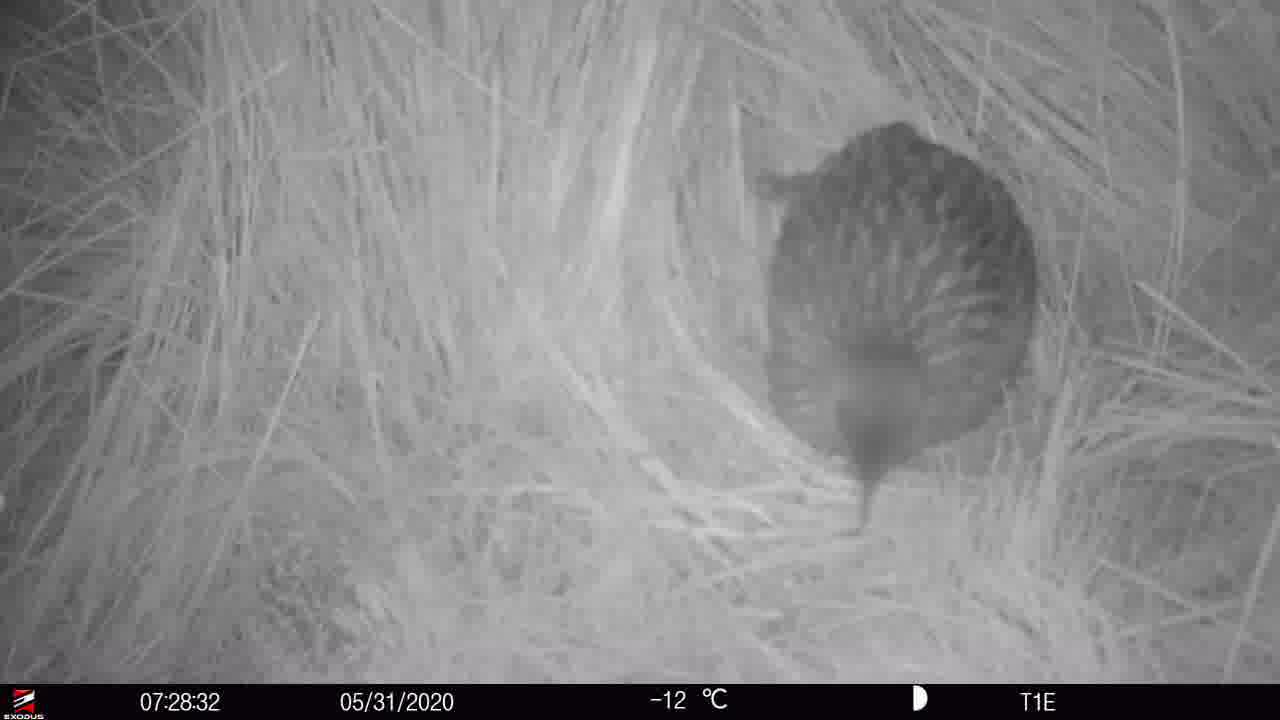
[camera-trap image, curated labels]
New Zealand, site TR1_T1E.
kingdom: Animalia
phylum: Chordata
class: Aves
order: Gruiformes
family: Rallidae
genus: Gallirallus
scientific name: Gallirallus australis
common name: weka